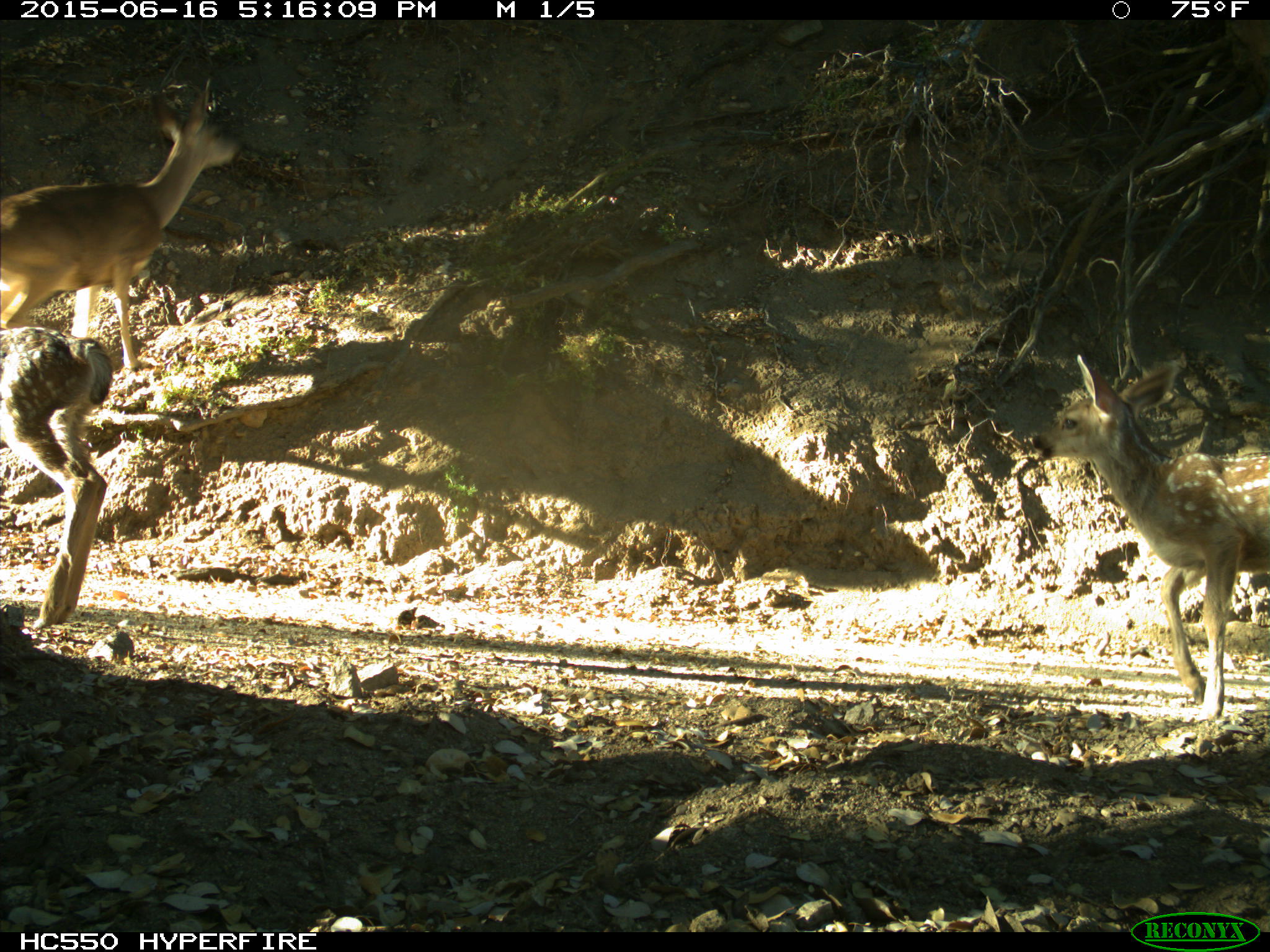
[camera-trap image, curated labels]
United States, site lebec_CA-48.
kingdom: Animalia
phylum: Chordata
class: Mammalia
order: Artiodactyla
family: Cervidae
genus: Odocoileus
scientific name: Odocoileus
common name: deer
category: unidentified deer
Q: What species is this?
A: Unidentified deer (deer) (Odocoileus).